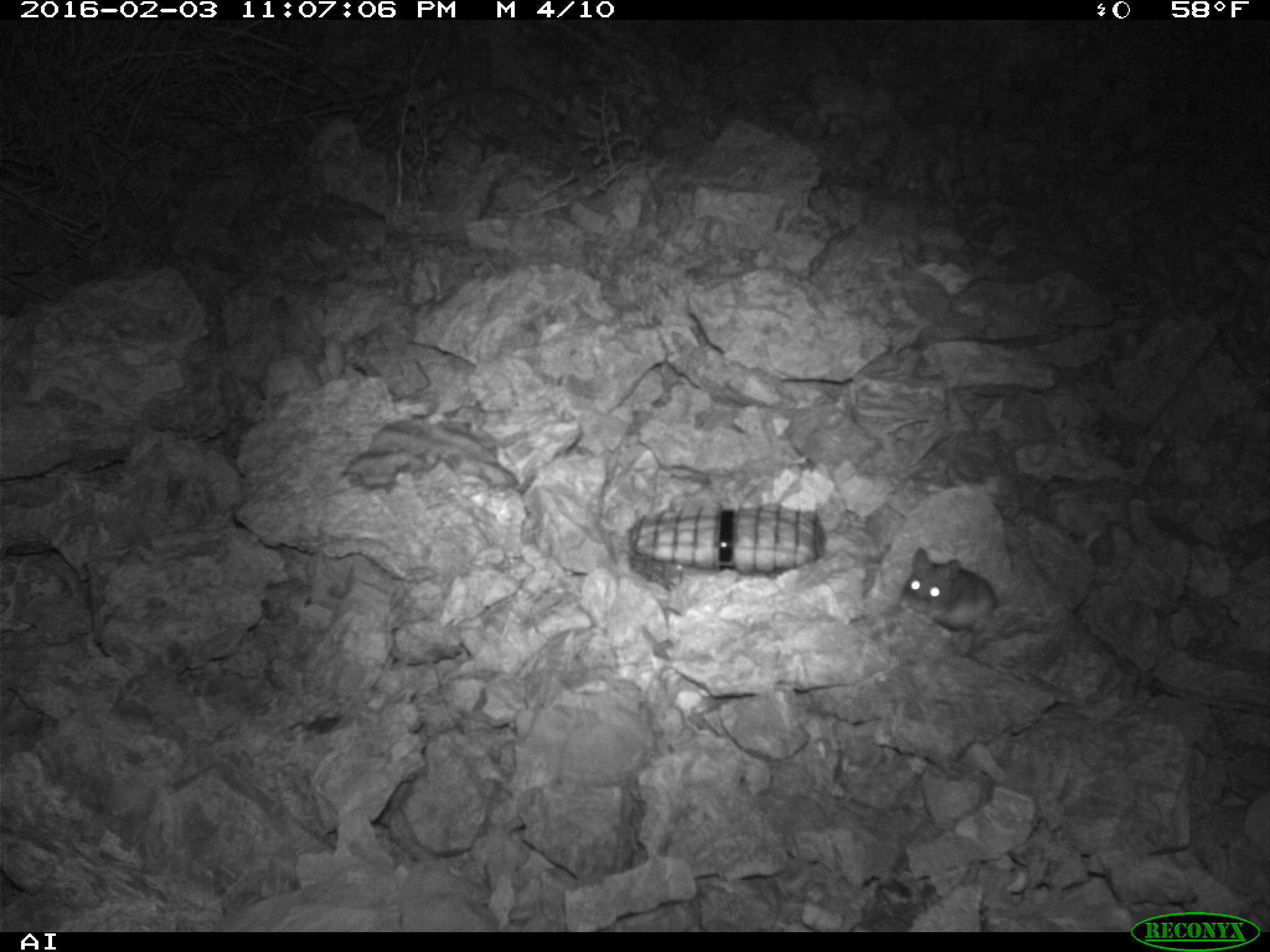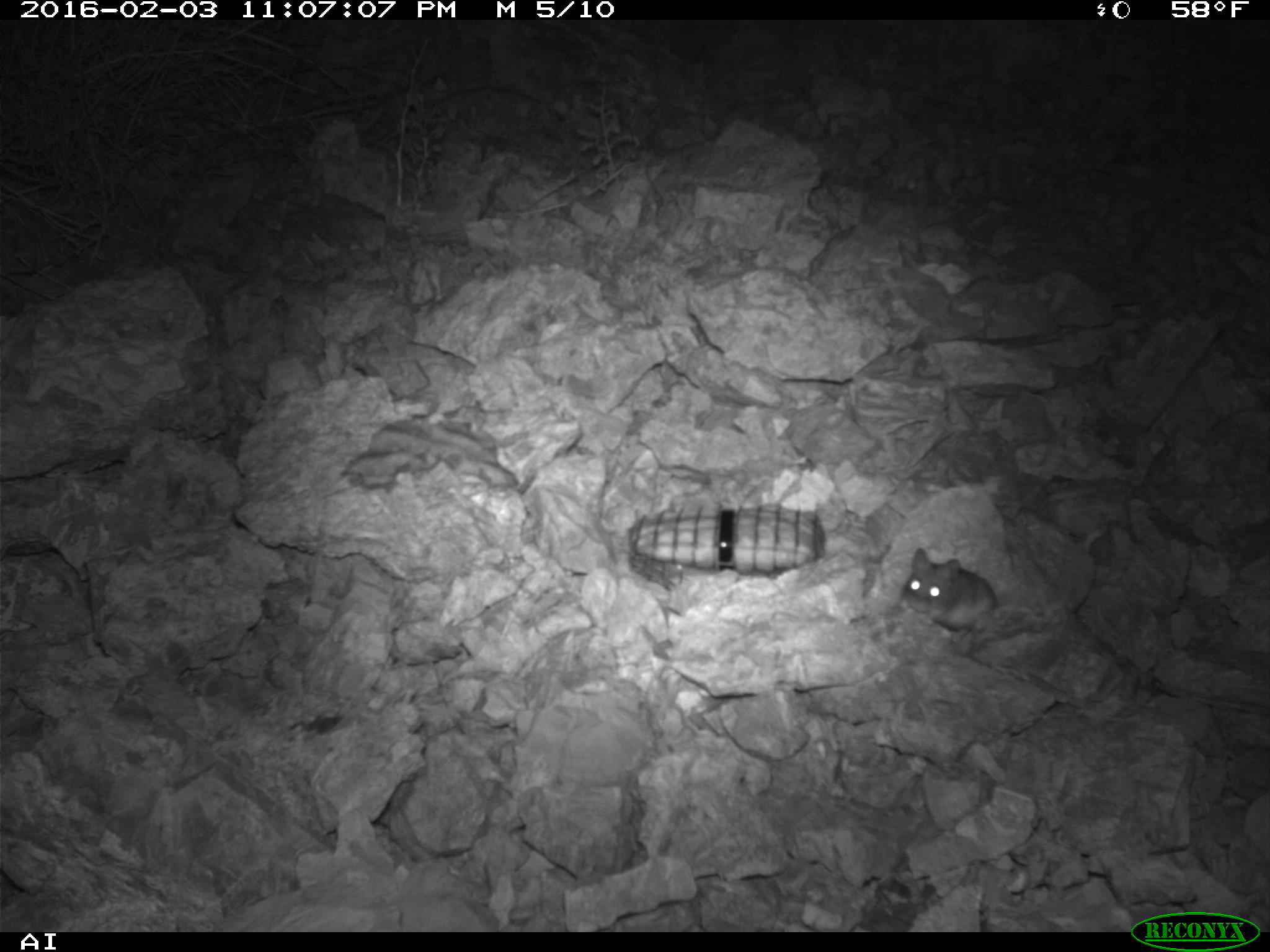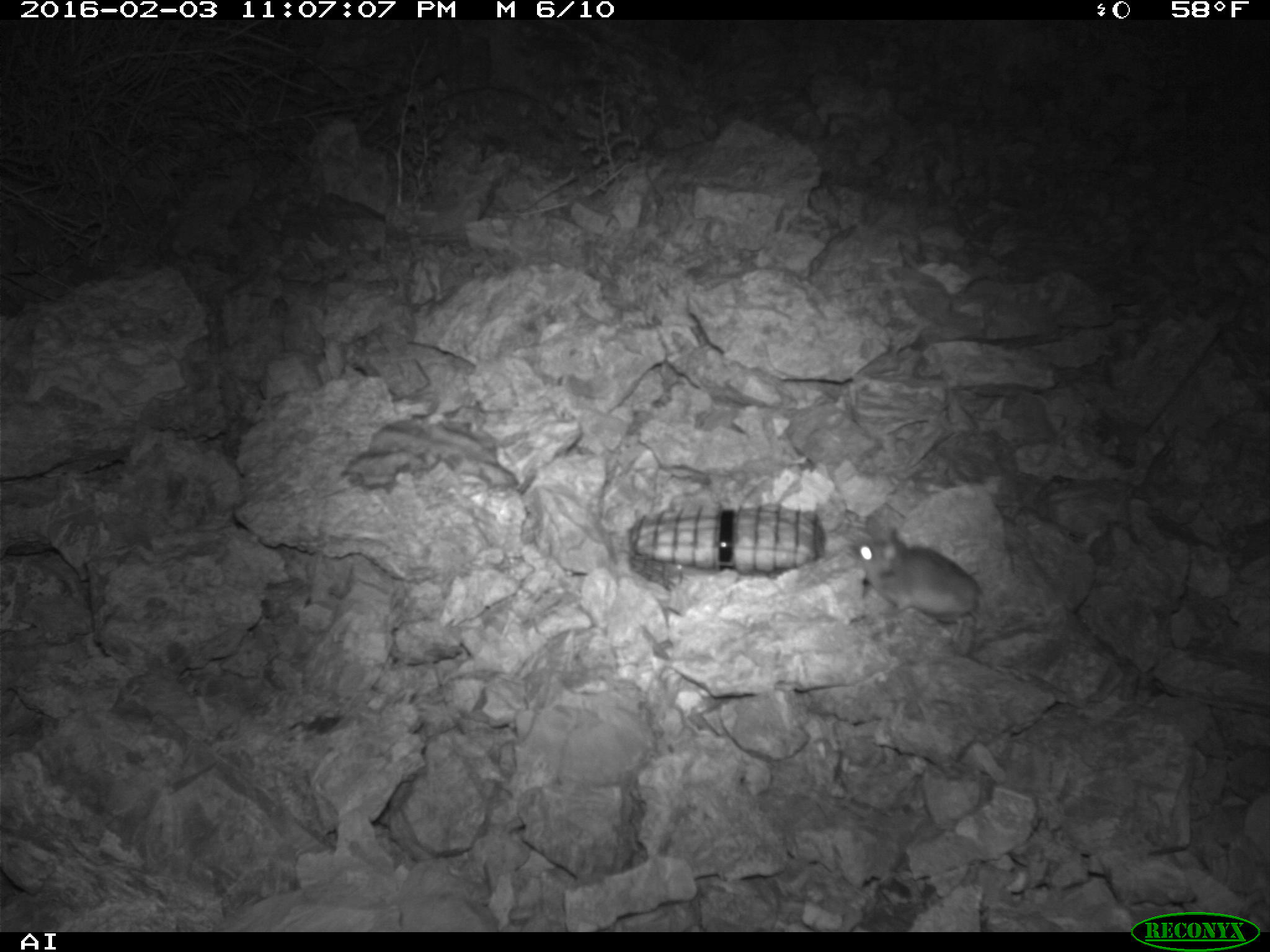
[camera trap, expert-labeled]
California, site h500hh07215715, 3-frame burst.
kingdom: Animalia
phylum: Chordata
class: Mammalia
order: Rodentia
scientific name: Rodentia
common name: rodent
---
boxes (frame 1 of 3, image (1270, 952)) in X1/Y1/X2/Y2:
rodent: 899/547/1039/637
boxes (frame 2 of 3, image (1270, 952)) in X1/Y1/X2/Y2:
rodent: 897/547/1000/643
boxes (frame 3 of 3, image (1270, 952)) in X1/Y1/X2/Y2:
rodent: 848/526/984/656